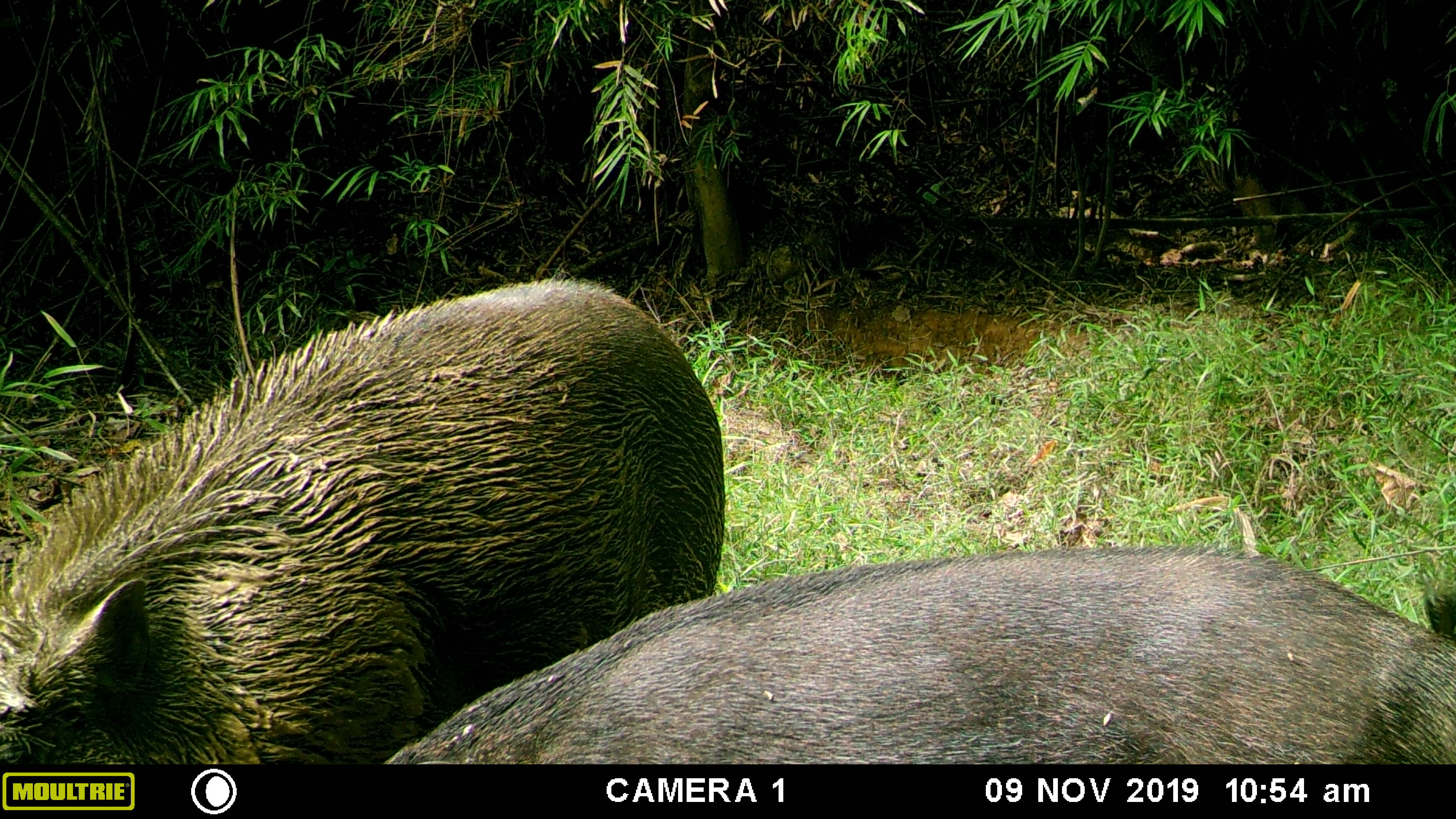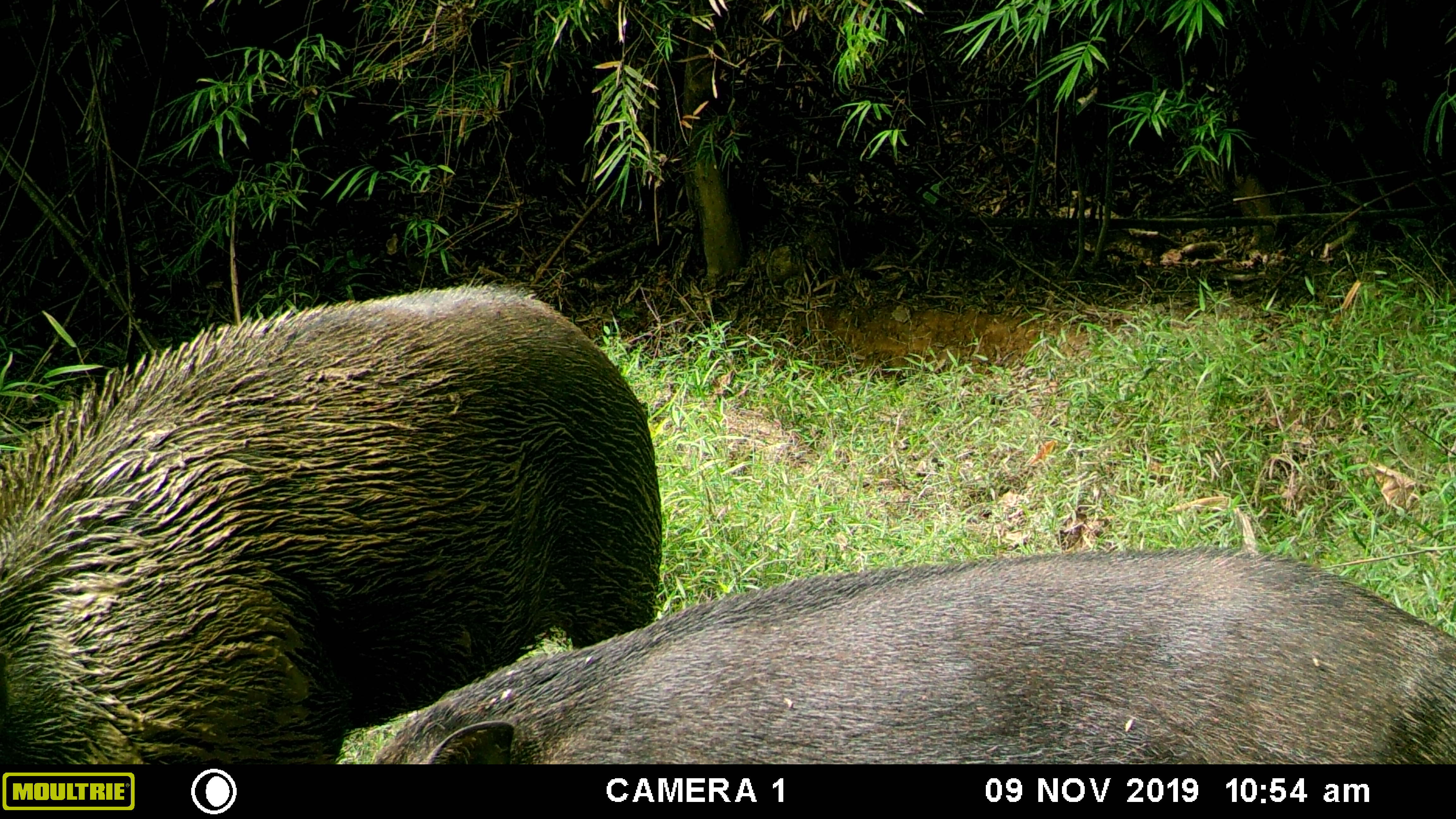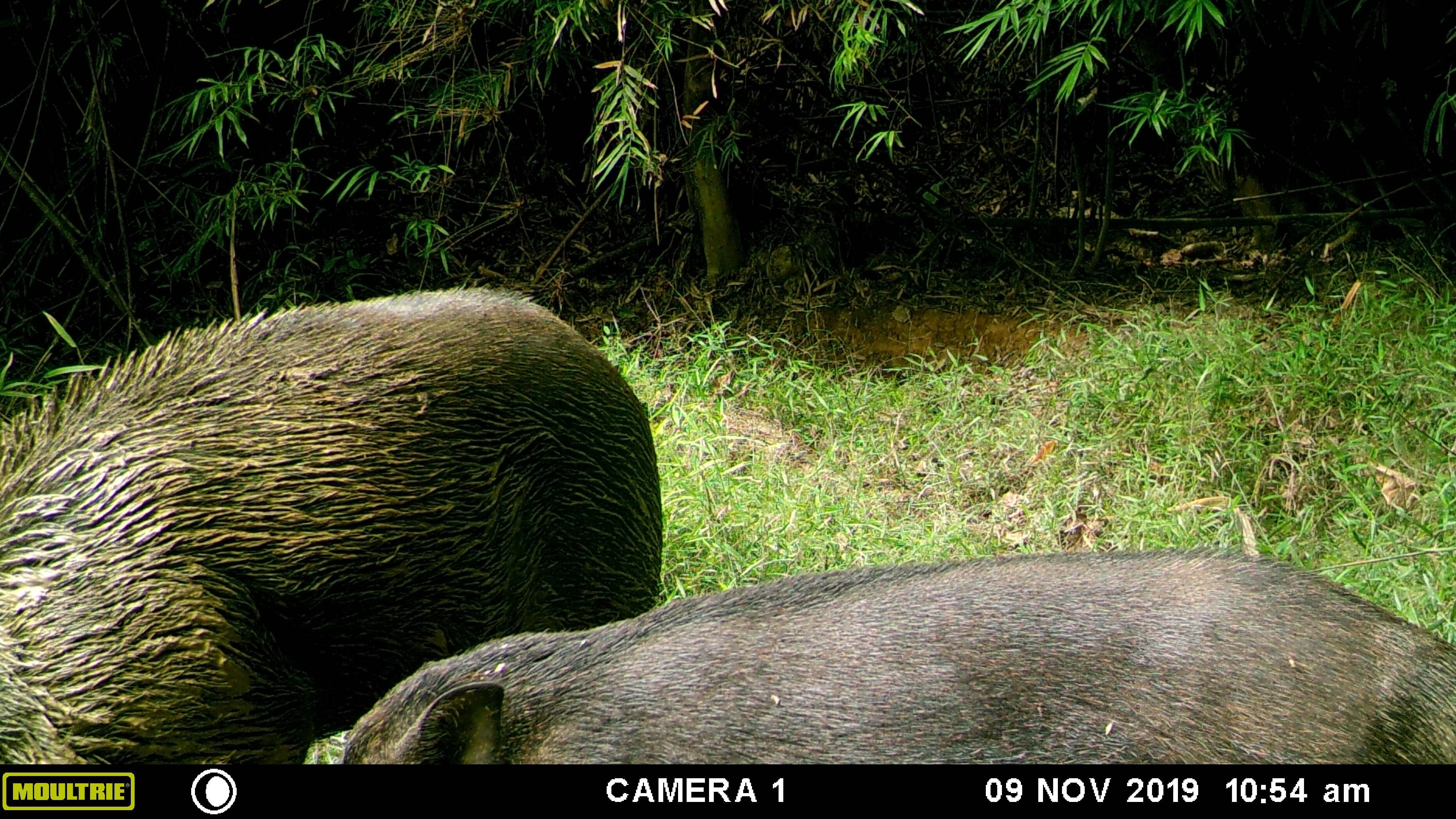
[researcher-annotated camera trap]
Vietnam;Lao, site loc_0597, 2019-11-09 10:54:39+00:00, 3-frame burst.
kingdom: Animalia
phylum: Chordata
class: Mammalia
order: Artiodactyla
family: Suidae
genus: Sus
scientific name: Sus scrofa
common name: eurasian wild pig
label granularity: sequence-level